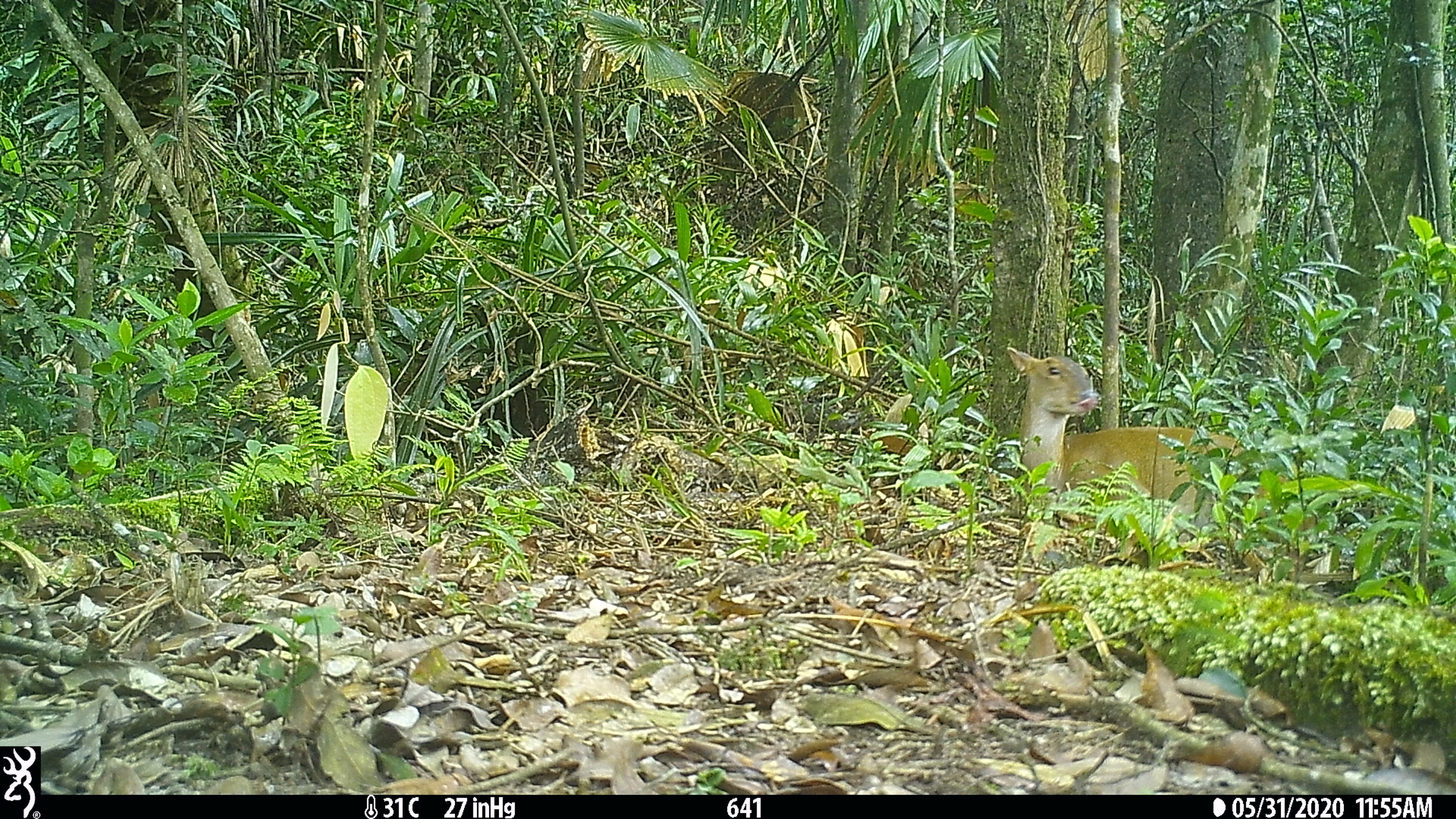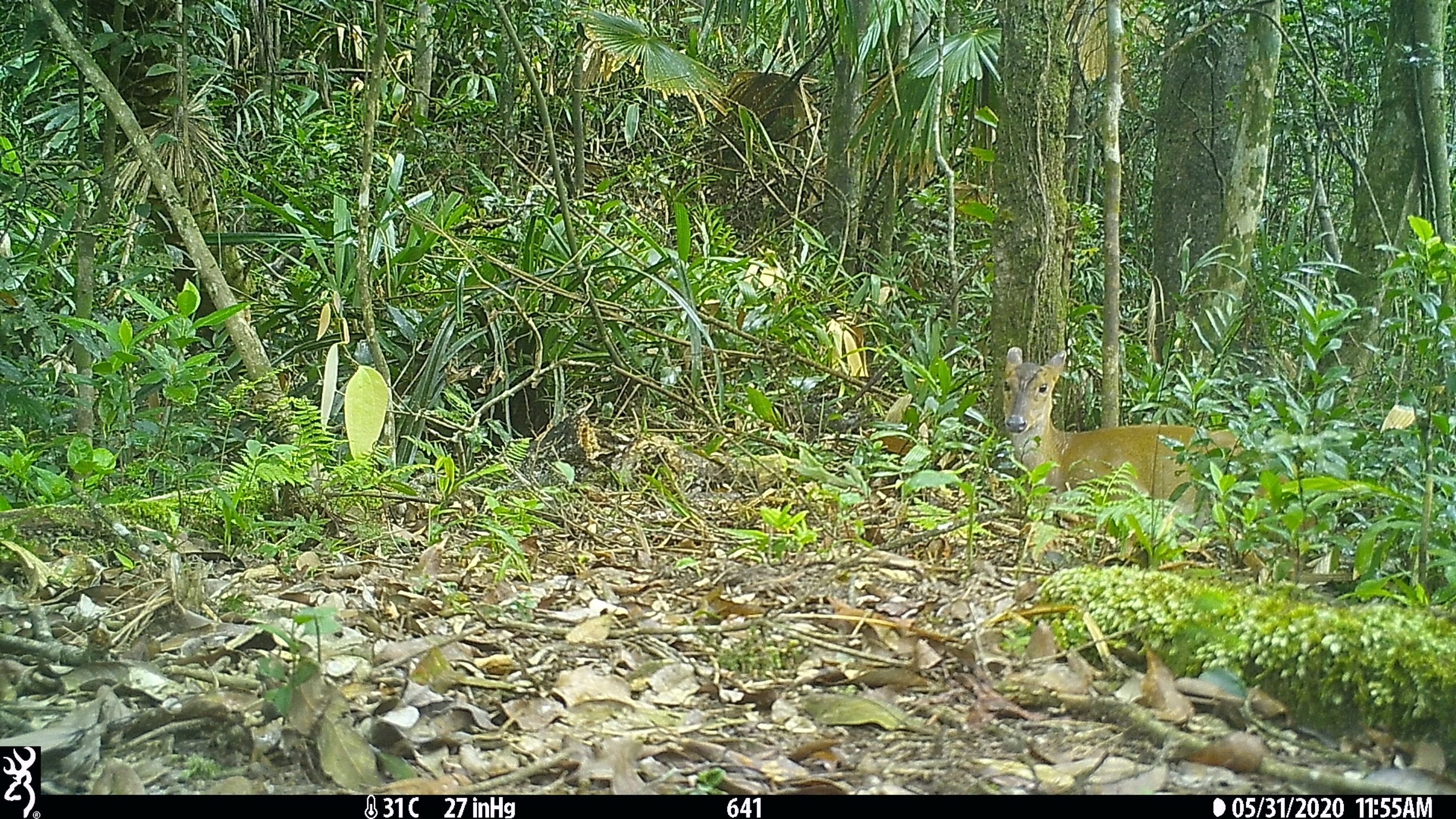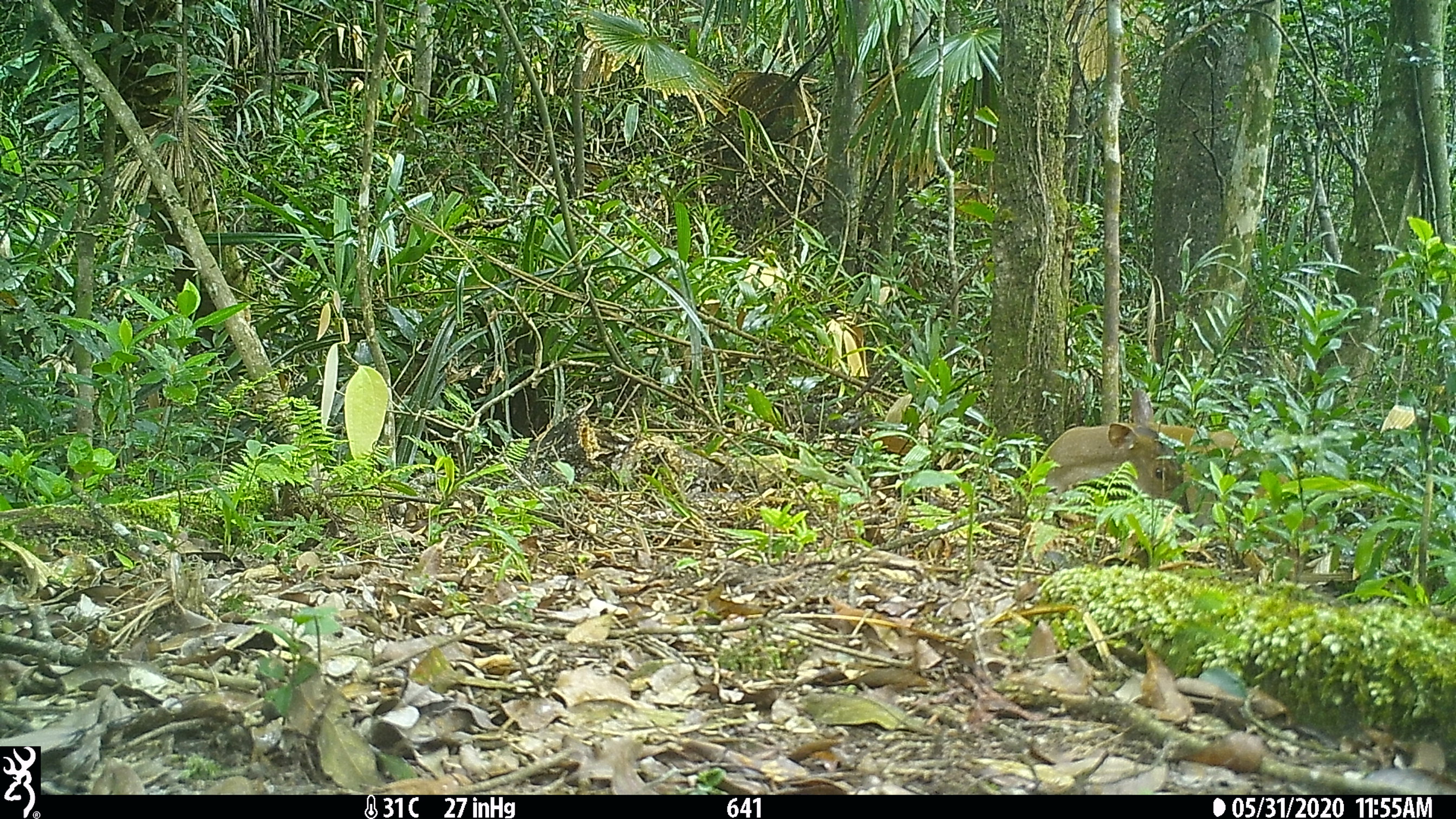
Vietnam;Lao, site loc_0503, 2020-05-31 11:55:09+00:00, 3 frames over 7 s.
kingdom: Animalia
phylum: Chordata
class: Mammalia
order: Artiodactyla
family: Cervidae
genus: Muntiacus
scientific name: Muntiacus vuquangensis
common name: large-antlered muntjac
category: large antlered muntjac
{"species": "large antlered muntjac (large-antlered muntjac) (Muntiacus vuquangensis)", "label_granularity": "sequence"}